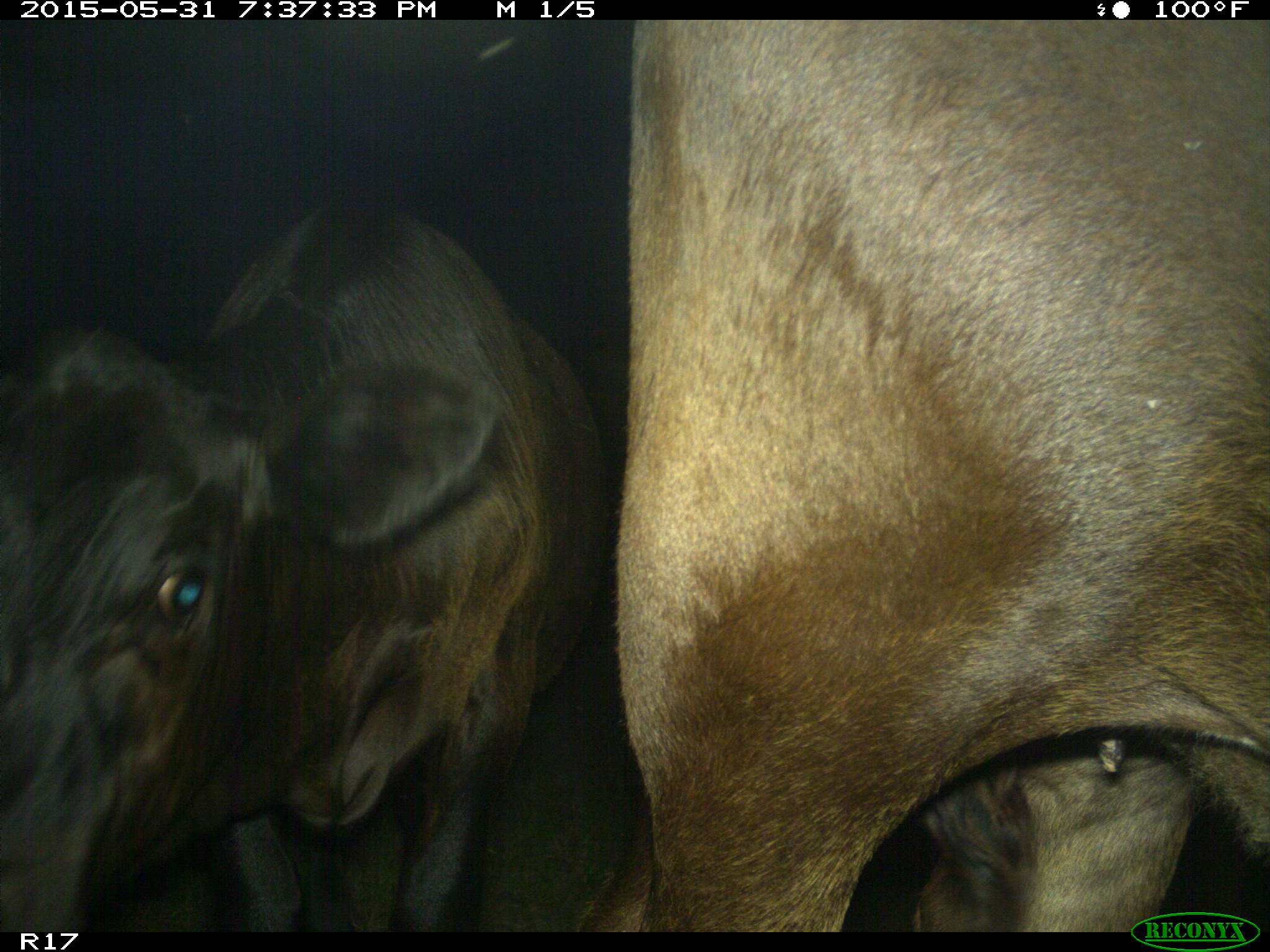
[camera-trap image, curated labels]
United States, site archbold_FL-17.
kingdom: Animalia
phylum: Chordata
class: Mammalia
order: Artiodactyla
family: Bovidae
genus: Bos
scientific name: Bos taurus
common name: domestic cow